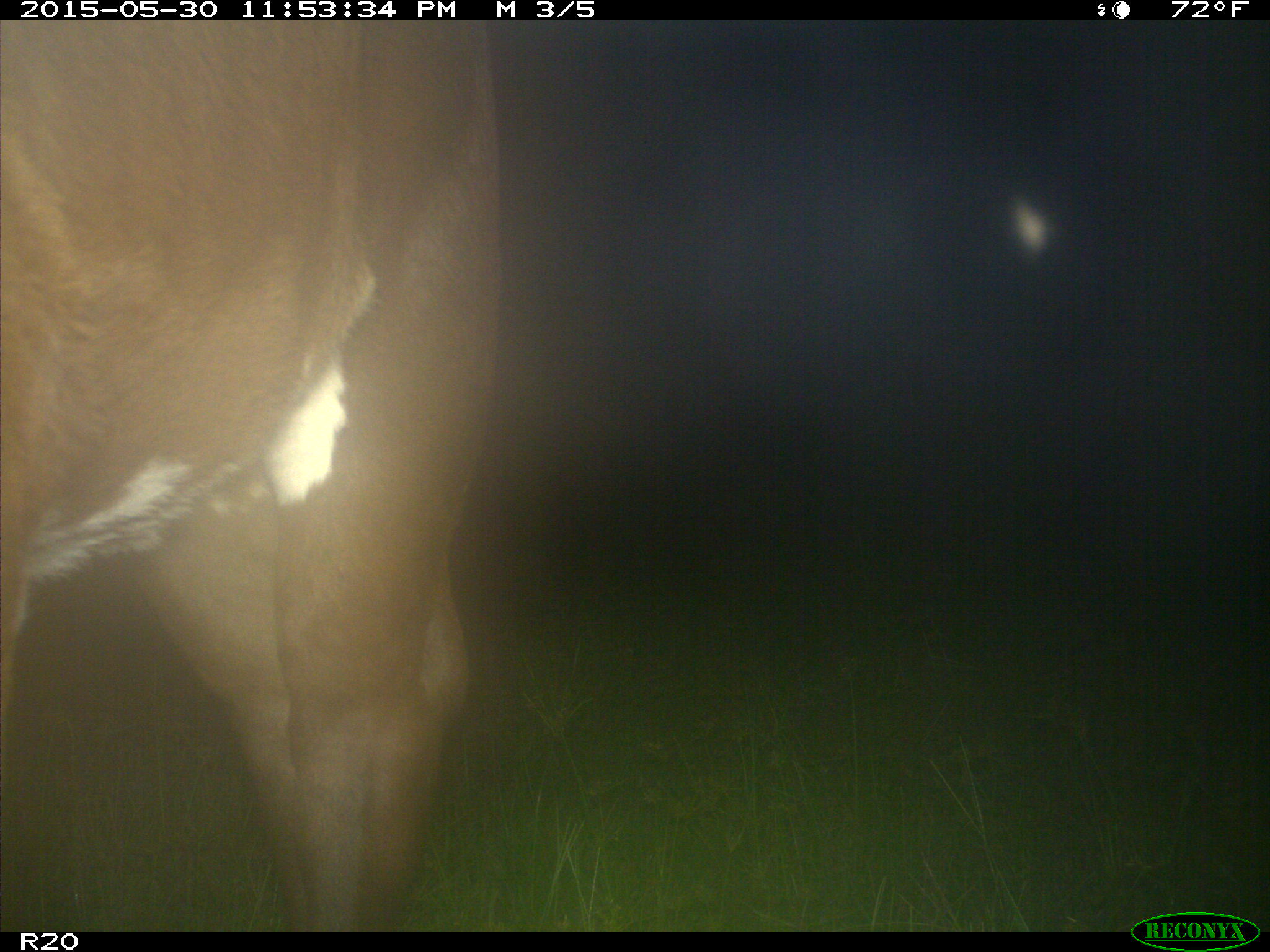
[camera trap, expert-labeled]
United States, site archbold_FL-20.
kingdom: Animalia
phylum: Chordata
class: Mammalia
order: Artiodactyla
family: Bovidae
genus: Bos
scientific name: Bos taurus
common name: domestic cow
Bos taurus (domestic cow).